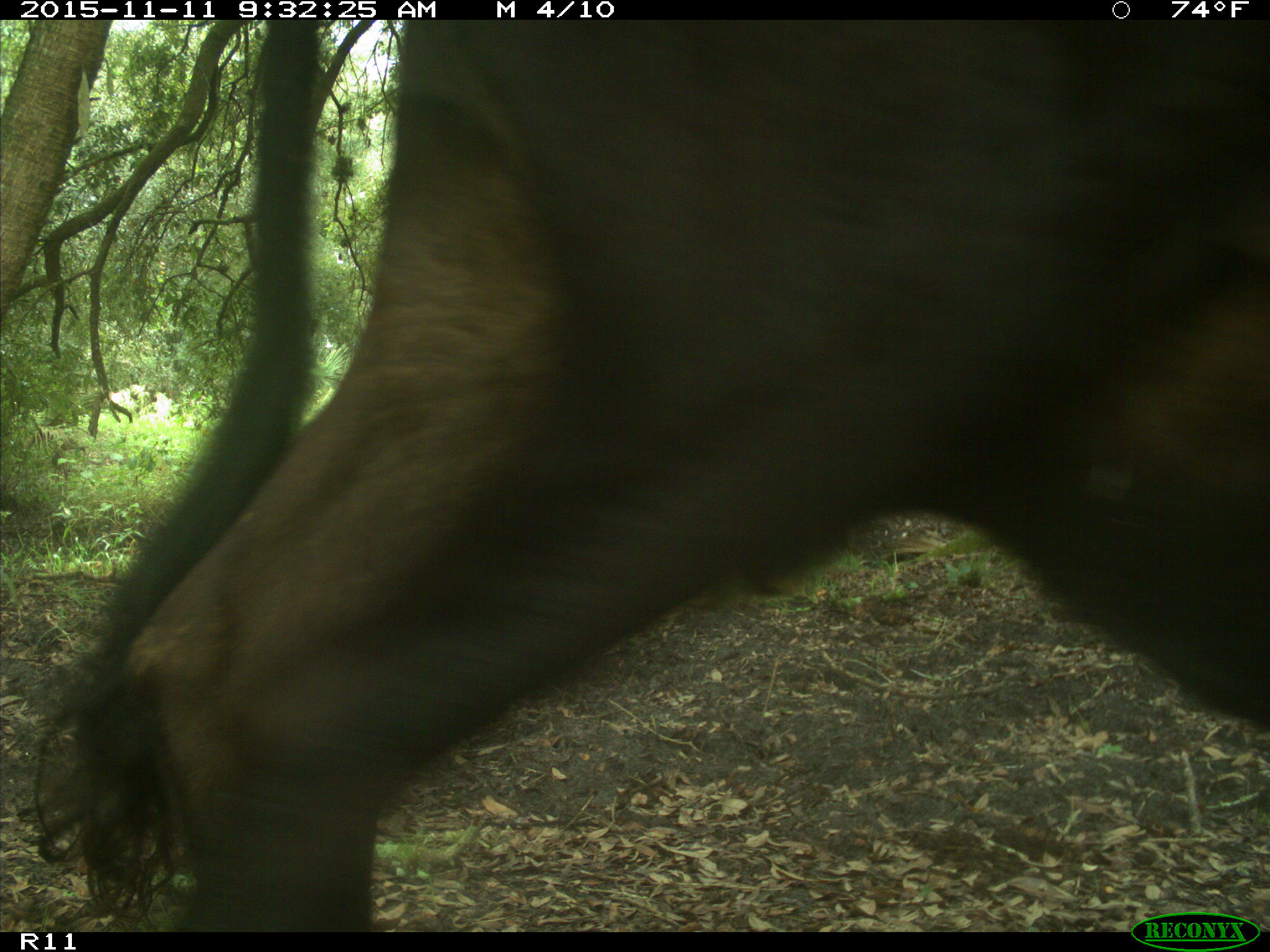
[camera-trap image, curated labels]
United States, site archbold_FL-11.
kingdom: Animalia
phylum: Chordata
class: Mammalia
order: Artiodactyla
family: Bovidae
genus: Bos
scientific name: Bos taurus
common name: domestic cow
Bos taurus (domestic cow).